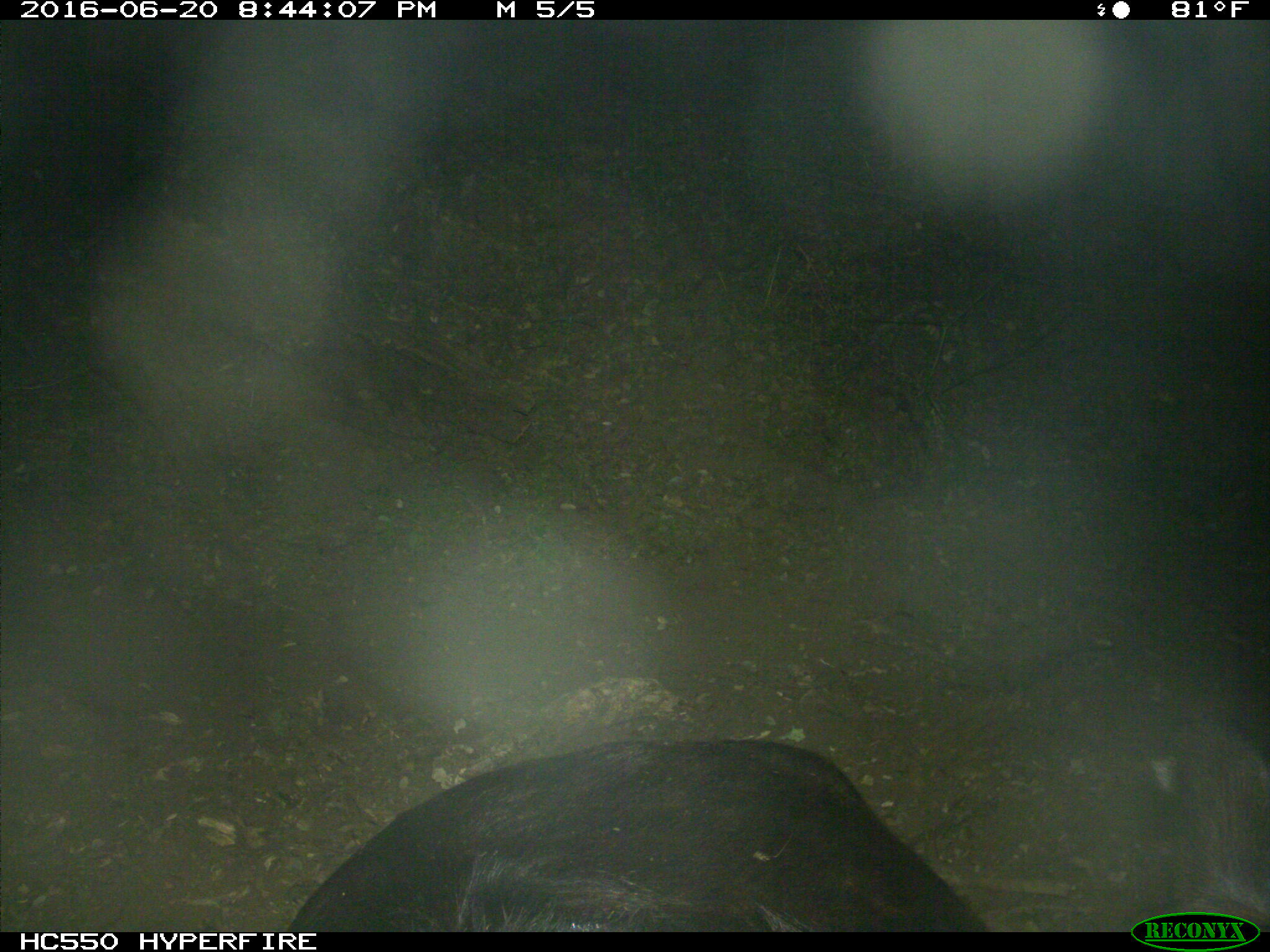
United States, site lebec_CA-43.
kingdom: Animalia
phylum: Chordata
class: Mammalia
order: Artiodactyla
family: Bovidae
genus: Bos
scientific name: Bos taurus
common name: domestic cow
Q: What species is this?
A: Bos taurus (domestic cow).